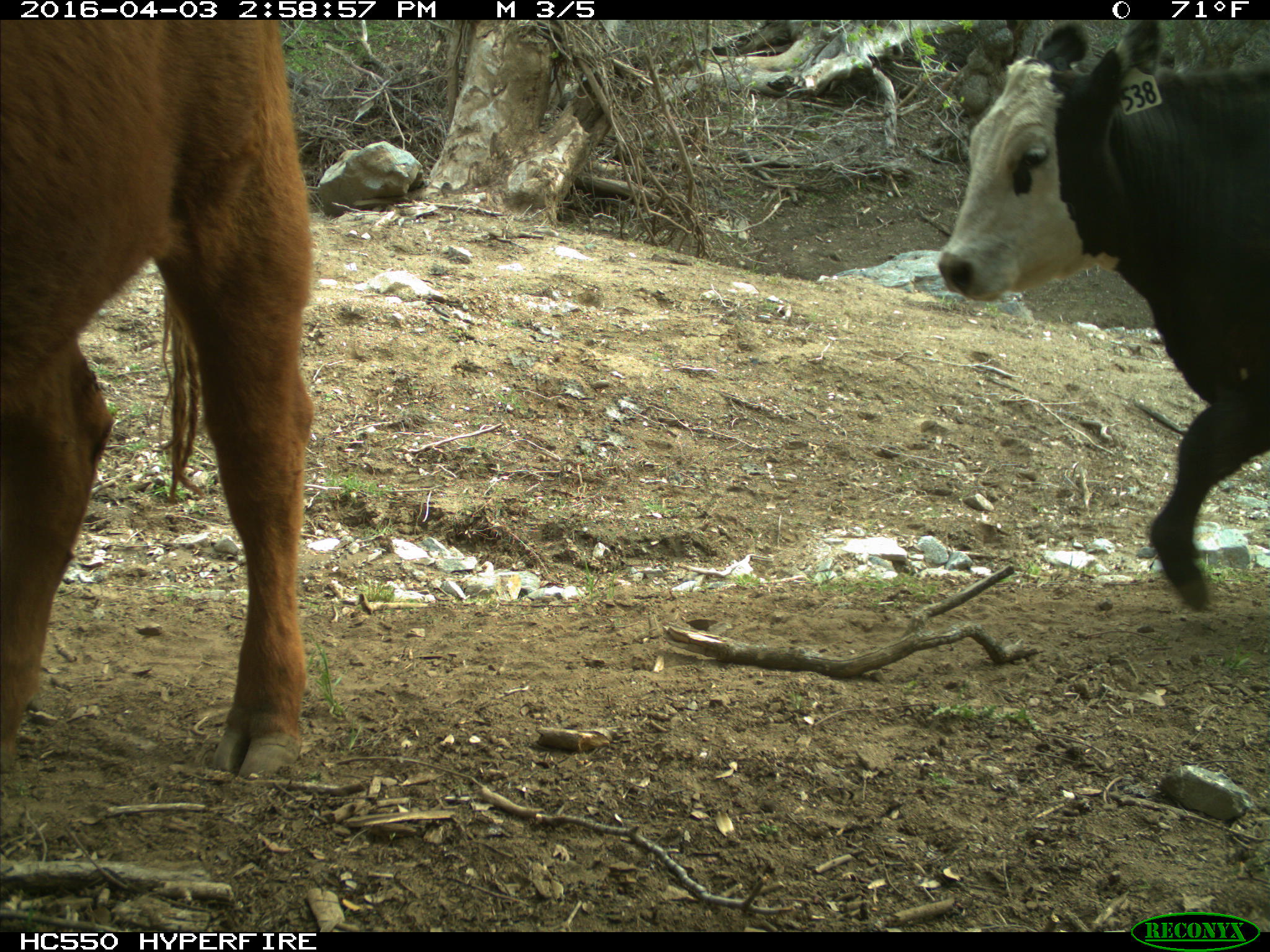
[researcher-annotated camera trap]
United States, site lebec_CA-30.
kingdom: Animalia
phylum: Chordata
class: Mammalia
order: Artiodactyla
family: Bovidae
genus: Bos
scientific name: Bos taurus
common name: domestic cow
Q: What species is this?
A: Bos taurus (domestic cow).